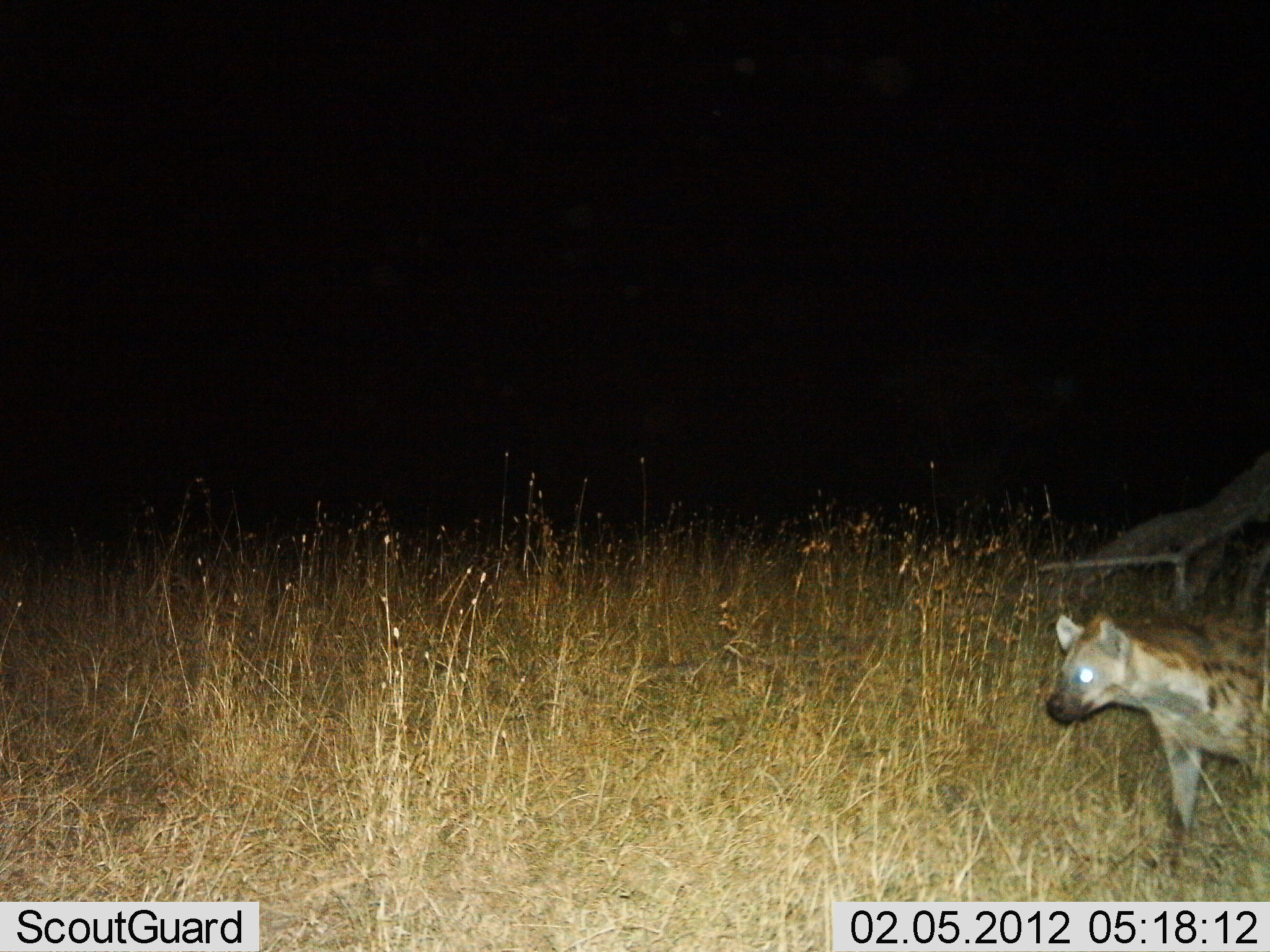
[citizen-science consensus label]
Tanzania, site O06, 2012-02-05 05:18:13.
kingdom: Animalia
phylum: Chordata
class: Mammalia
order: Carnivora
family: Hyaenidae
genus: Crocuta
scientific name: Crocuta crocuta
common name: spotted hyena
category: hyenaspotted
Hyenaspotted (spotted hyena) (Crocuta crocuta), count 1. Behavior (volunteer vote fractions): standing 52%, resting 0%, moving 43%, interacting 5%. Young present (vote fraction): 0%. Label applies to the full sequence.